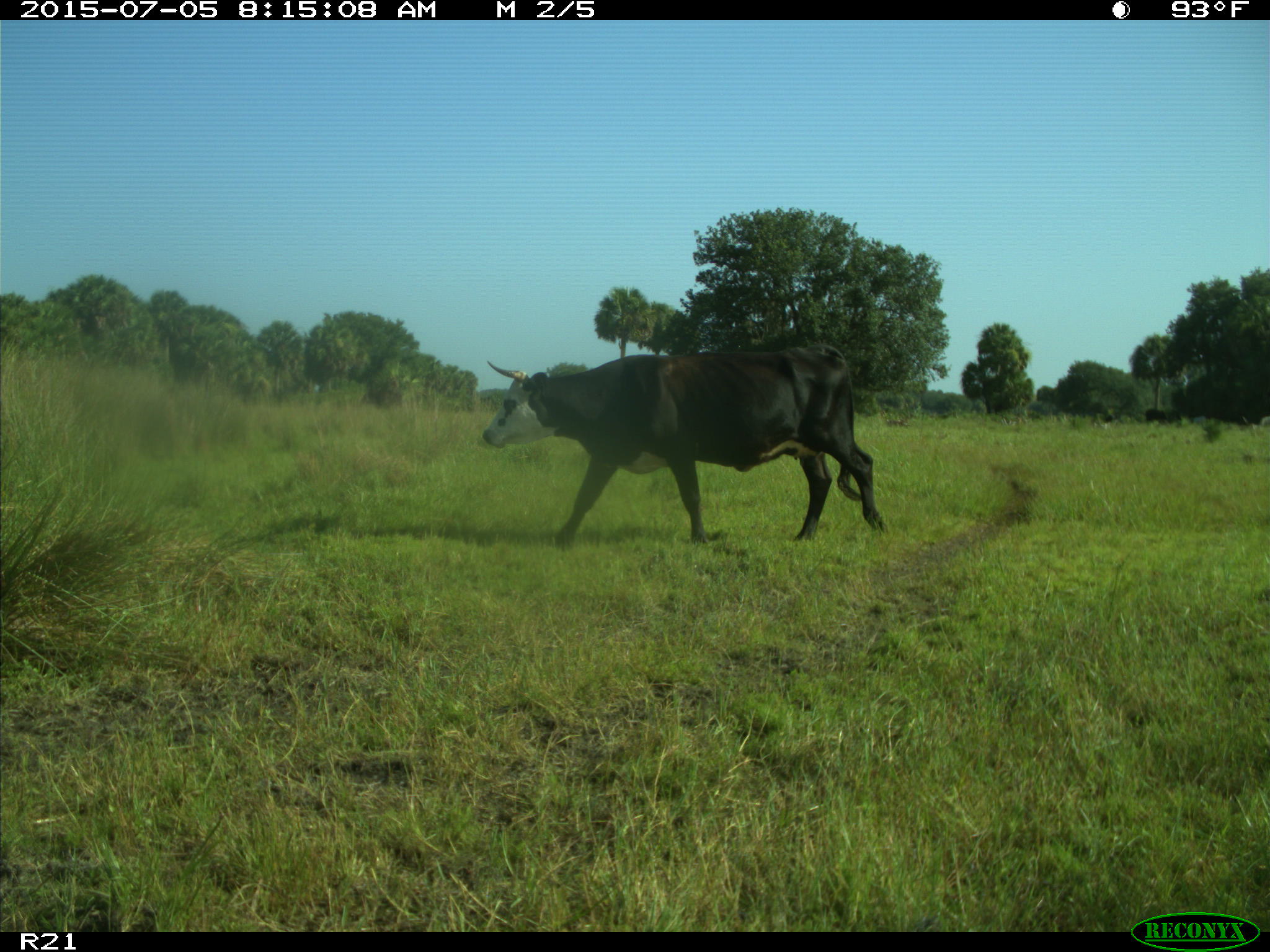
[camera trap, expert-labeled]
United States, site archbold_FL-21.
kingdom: Animalia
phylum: Chordata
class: Mammalia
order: Artiodactyla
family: Bovidae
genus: Bos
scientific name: Bos taurus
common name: domestic cow